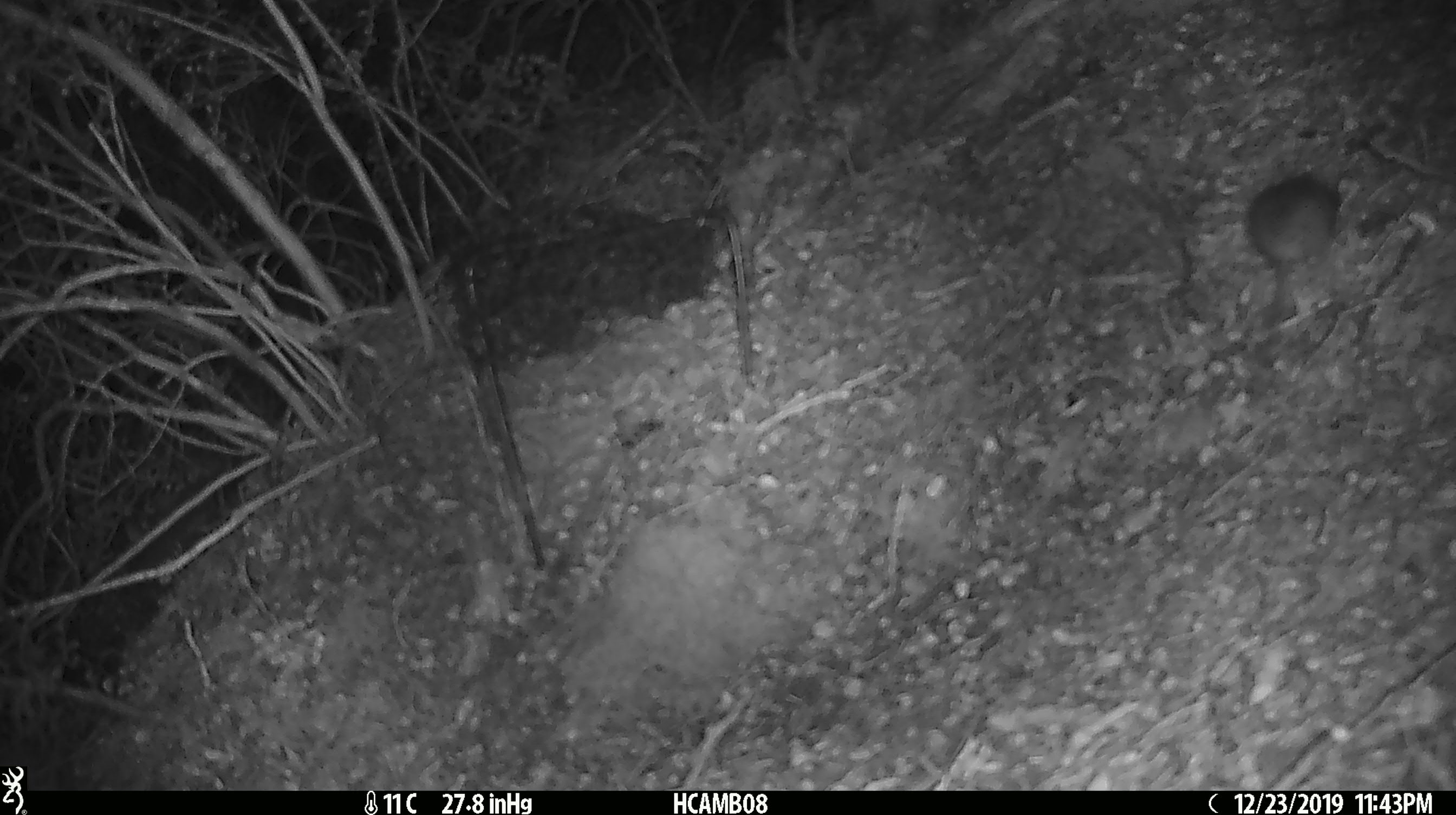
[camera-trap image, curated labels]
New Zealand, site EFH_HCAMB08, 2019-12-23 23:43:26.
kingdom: Animalia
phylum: Chordata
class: Mammalia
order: Rodentia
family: Muridae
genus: Mus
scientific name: Mus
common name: mouse